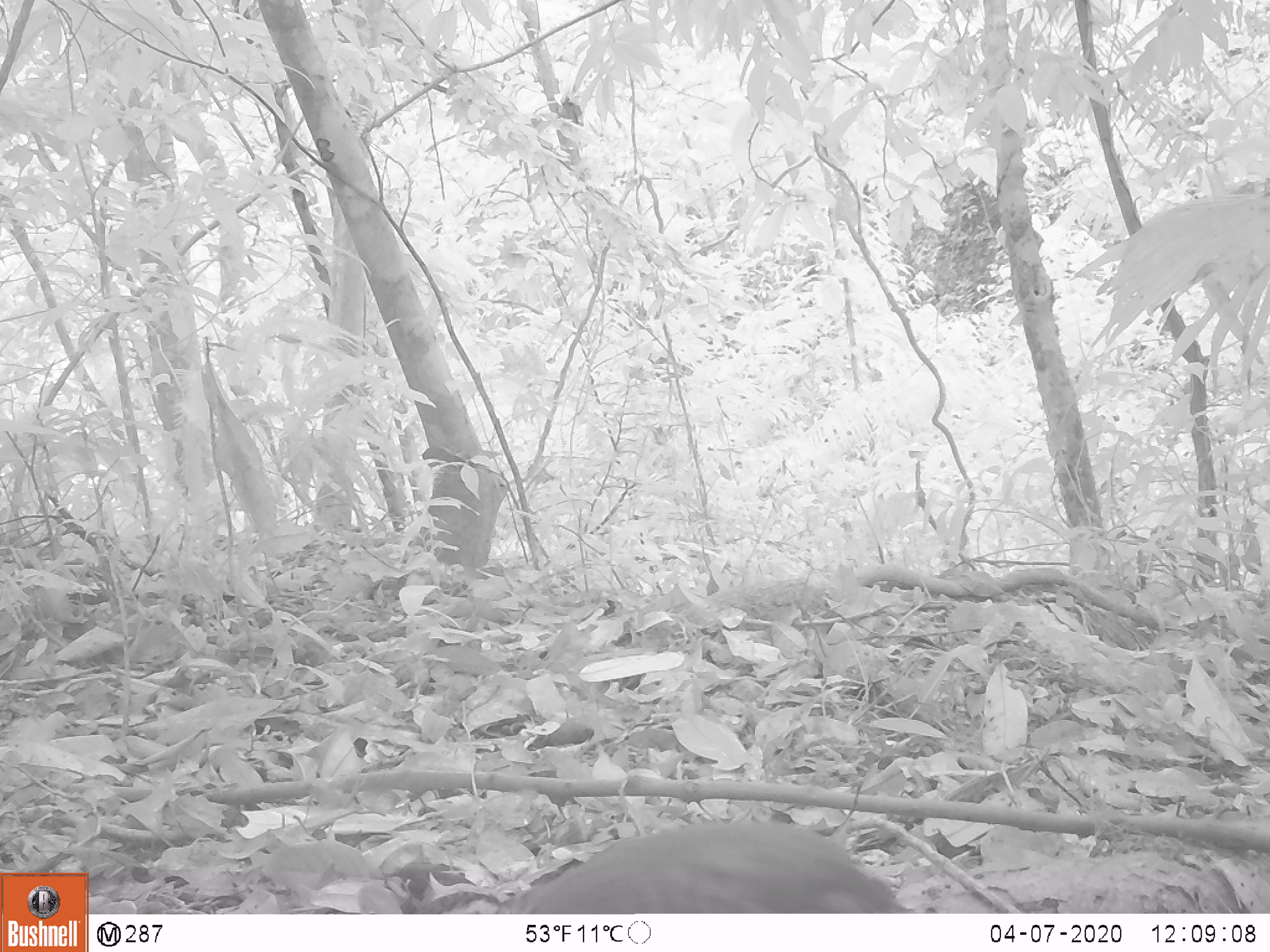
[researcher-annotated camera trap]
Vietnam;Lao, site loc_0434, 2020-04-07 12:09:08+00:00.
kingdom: Animalia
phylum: Chordata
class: Aves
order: Galliformes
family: Phasianidae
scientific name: Phasianidae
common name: partridge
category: unidentified partridge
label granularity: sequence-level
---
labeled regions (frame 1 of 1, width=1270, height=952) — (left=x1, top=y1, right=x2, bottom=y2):
unidentified partridge: (left=495, top=820, right=918, bottom=913)